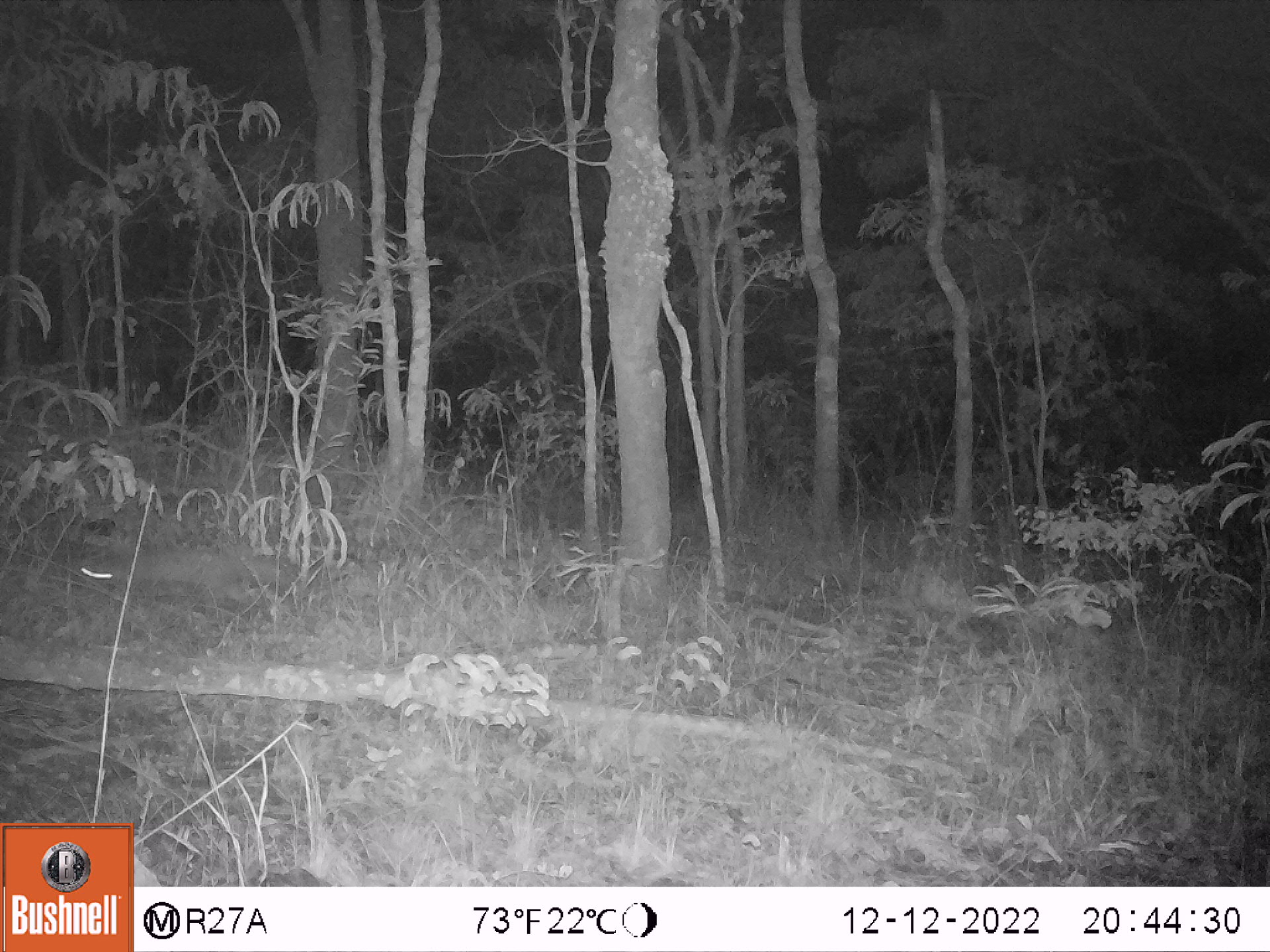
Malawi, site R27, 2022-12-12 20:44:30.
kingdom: Animalia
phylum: Chordata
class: Mammalia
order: Carnivora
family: Herpestidae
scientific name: Herpestidae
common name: mongoose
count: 1